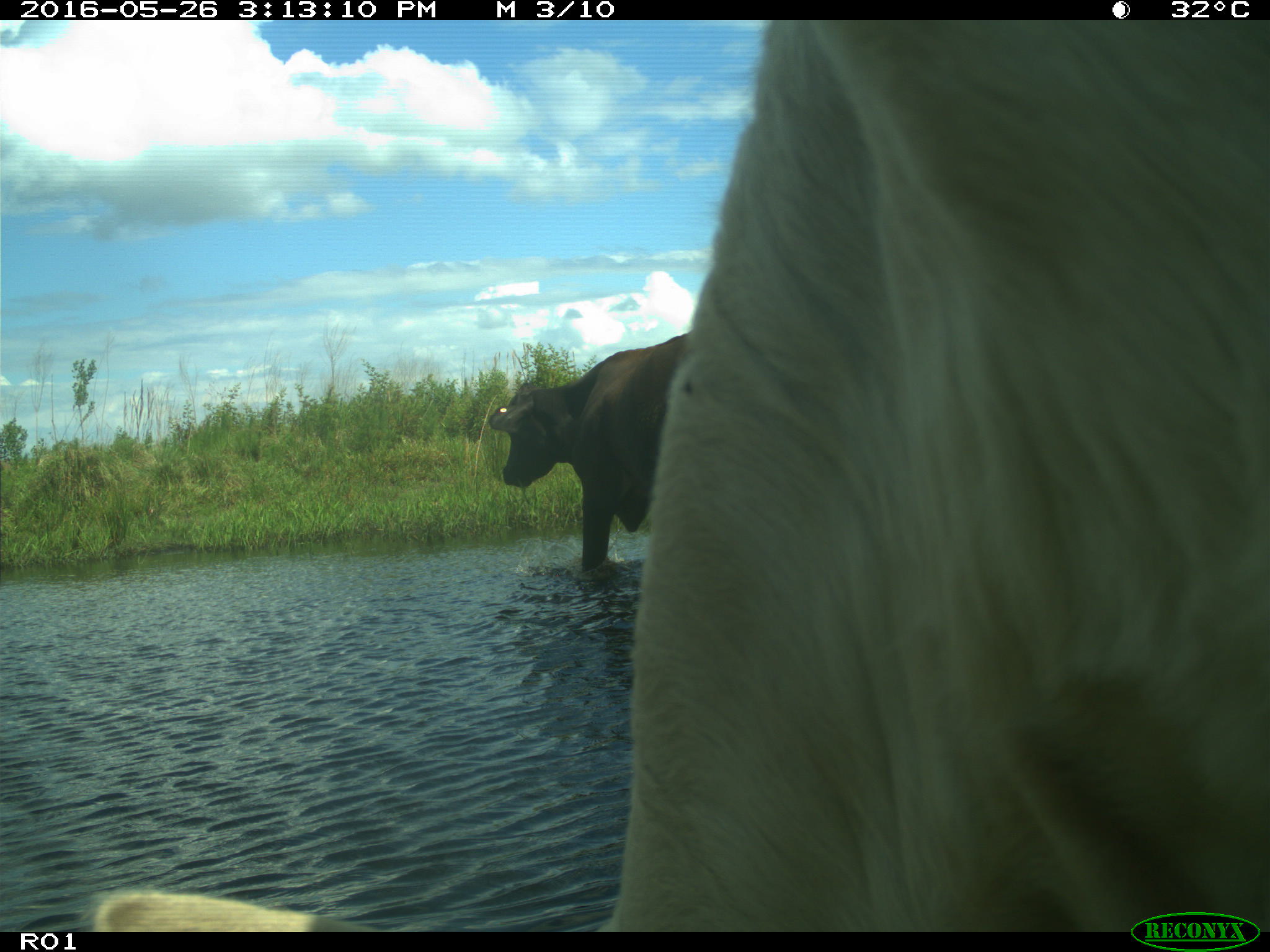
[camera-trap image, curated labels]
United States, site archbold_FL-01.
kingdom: Animalia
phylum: Chordata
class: Mammalia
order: Artiodactyla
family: Bovidae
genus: Bos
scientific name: Bos taurus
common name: domestic cow